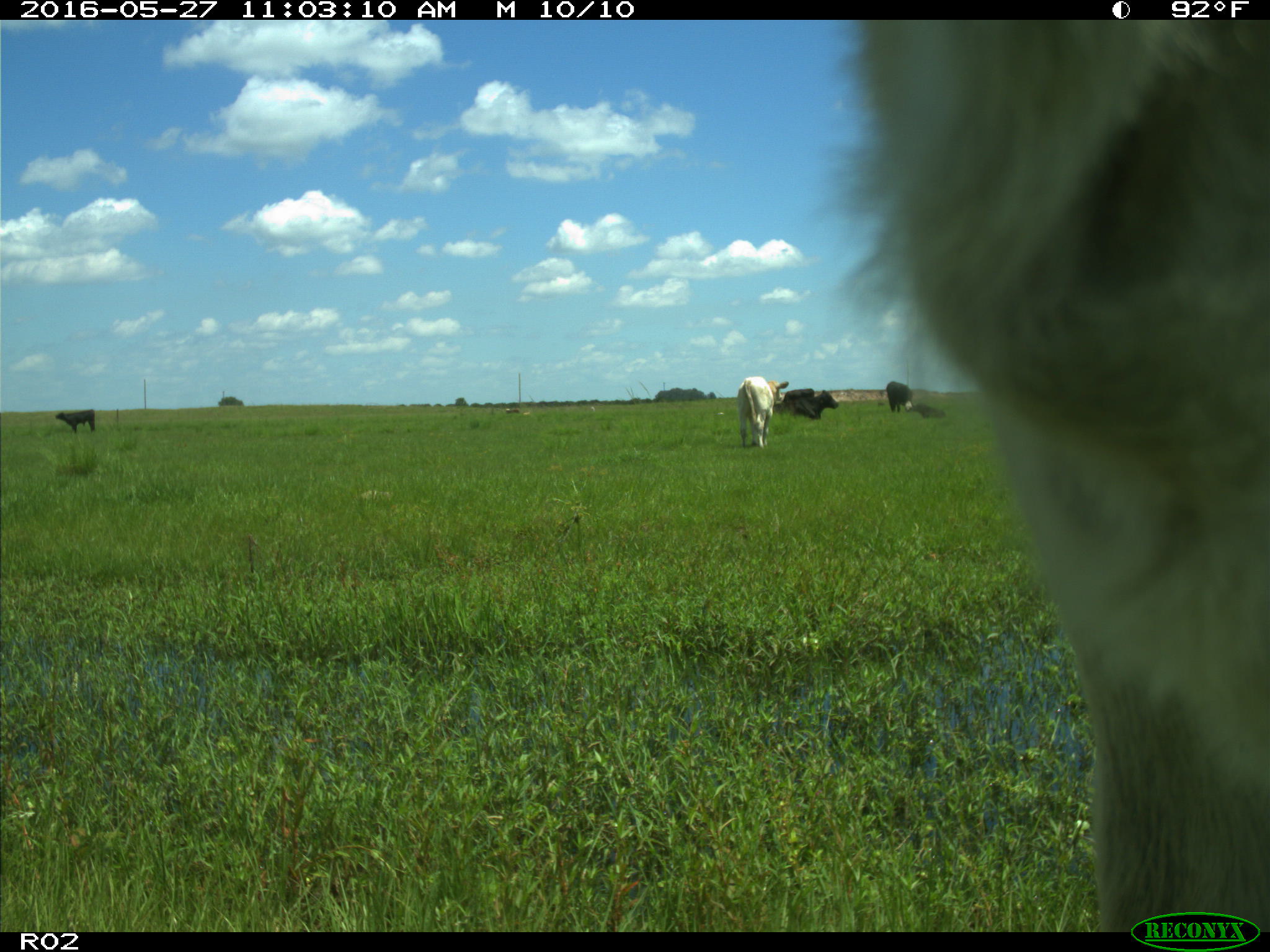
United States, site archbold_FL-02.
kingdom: Animalia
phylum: Chordata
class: Mammalia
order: Artiodactyla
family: Bovidae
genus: Bos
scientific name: Bos taurus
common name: domestic cow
Bos taurus (domestic cow).